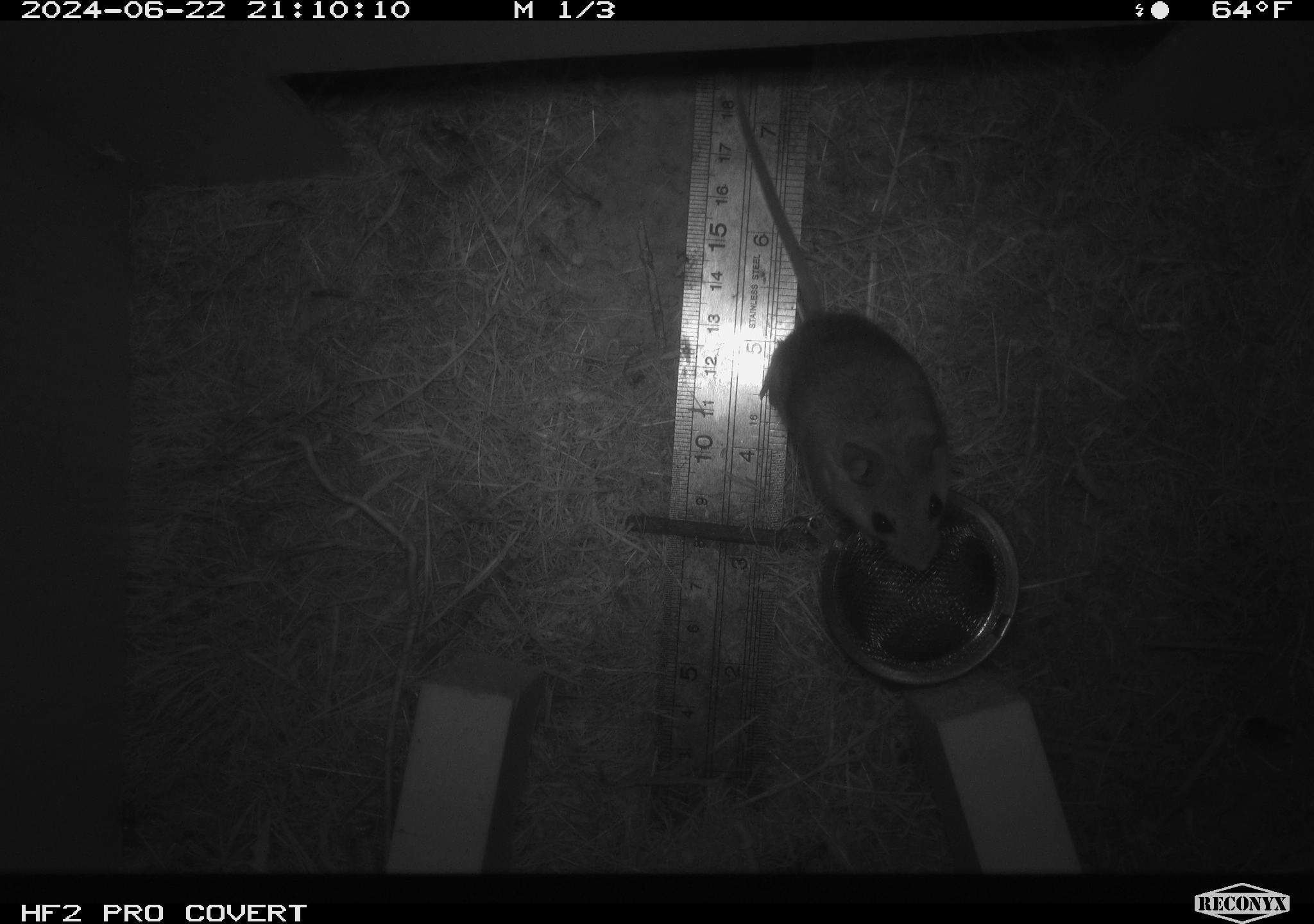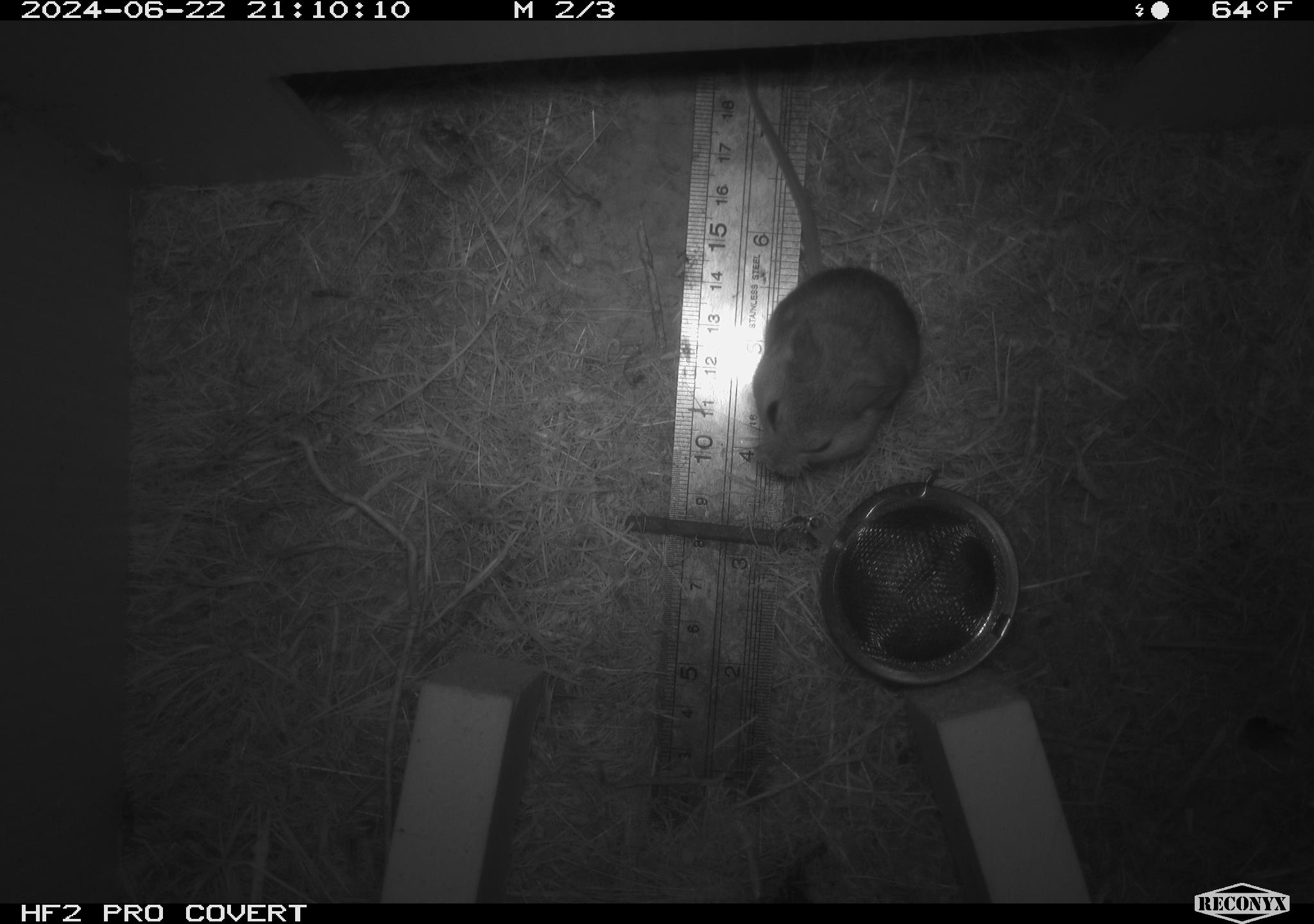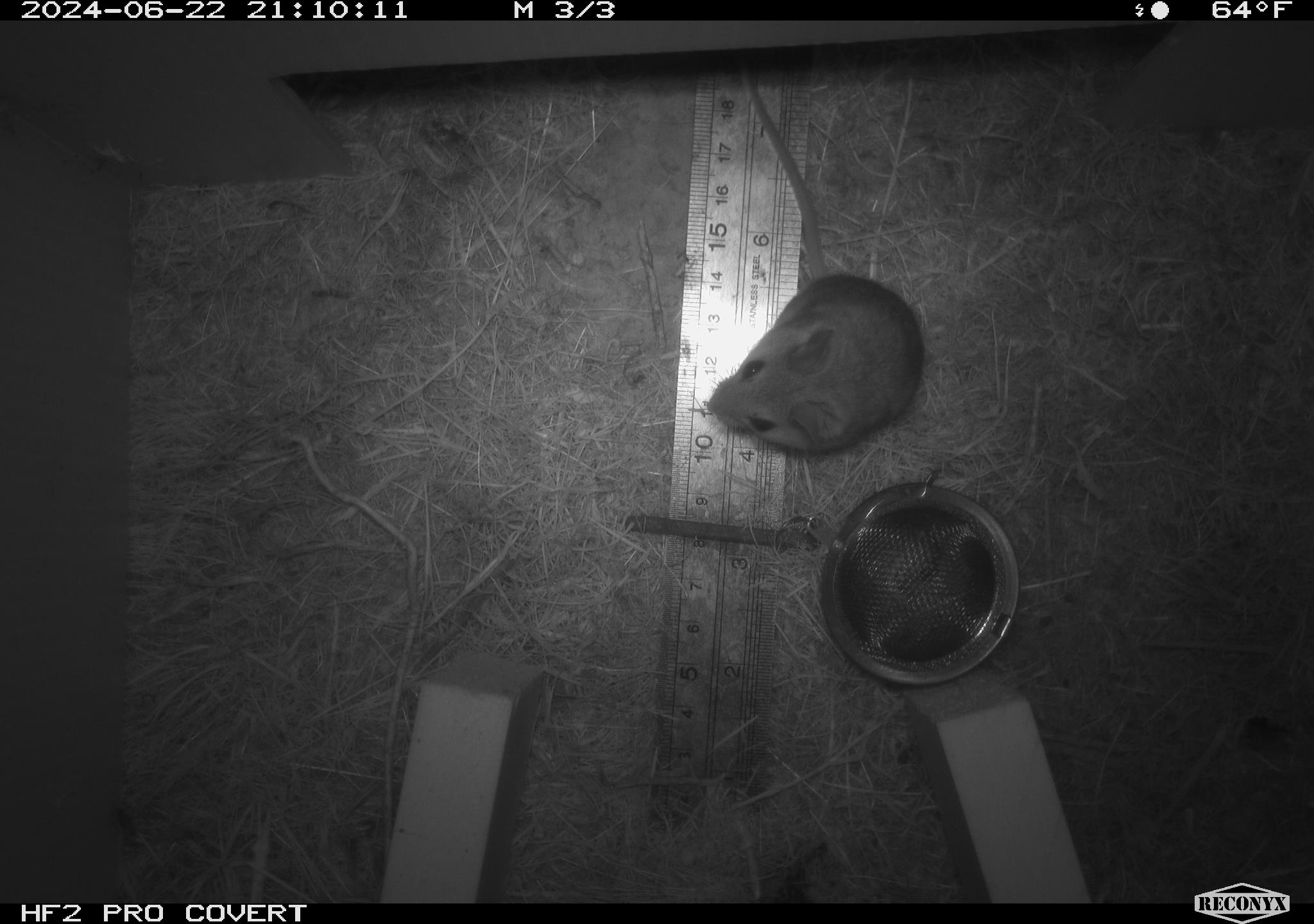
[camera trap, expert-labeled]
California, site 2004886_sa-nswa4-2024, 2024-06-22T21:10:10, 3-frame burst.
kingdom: Animalia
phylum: Chordata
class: Mammalia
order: Rodentia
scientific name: Rodentia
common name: rodent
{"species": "rodent (Rodentia)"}